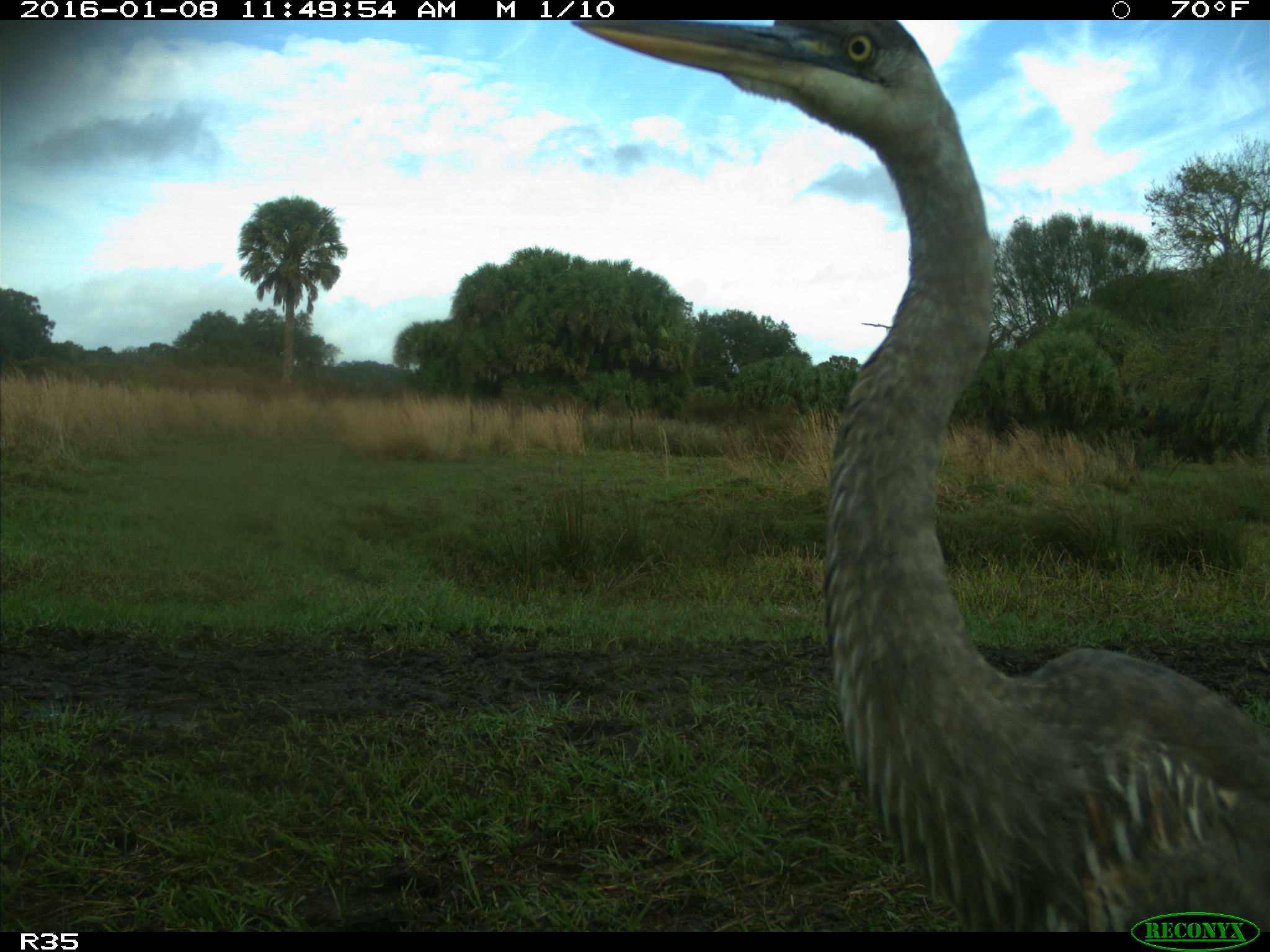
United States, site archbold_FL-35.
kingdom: Animalia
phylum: Chordata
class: Aves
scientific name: Aves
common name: birds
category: unidentified bird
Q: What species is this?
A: Unidentified bird (birds) (Aves).